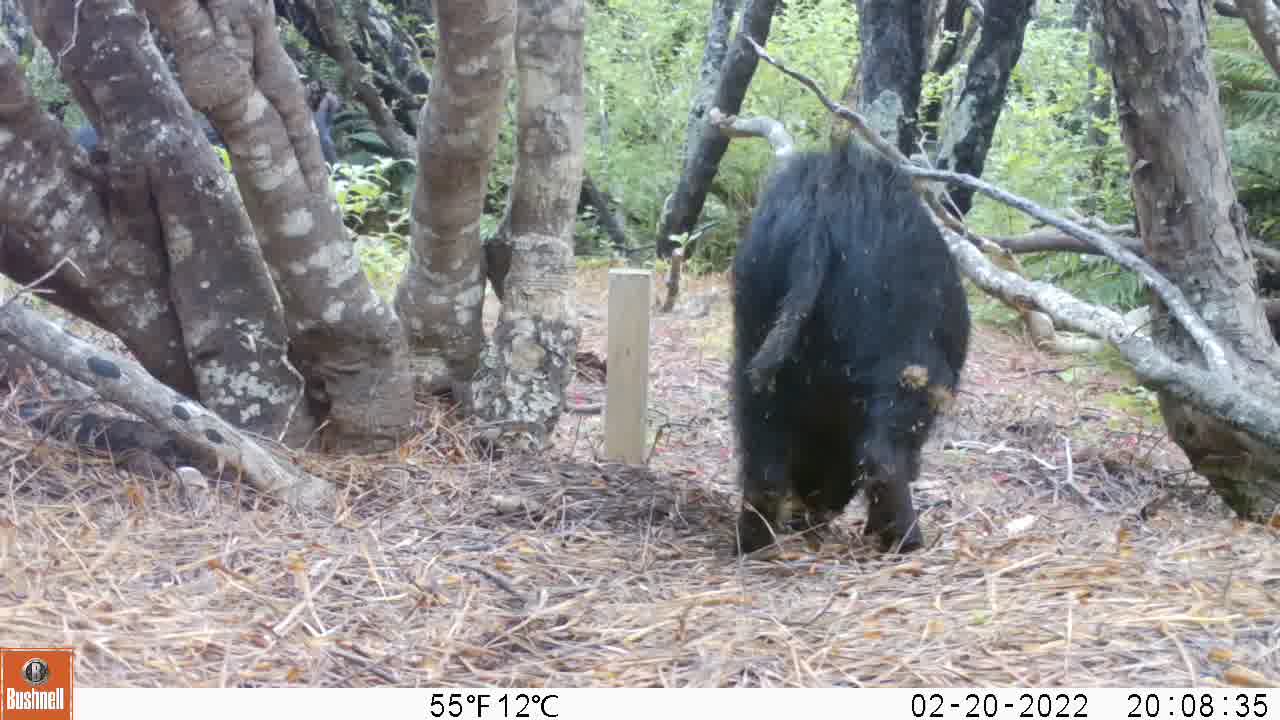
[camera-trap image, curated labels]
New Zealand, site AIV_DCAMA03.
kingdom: Animalia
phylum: Chordata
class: Mammalia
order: Artiodactyla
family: Suidae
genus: Sus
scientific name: Sus scrofa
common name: pig